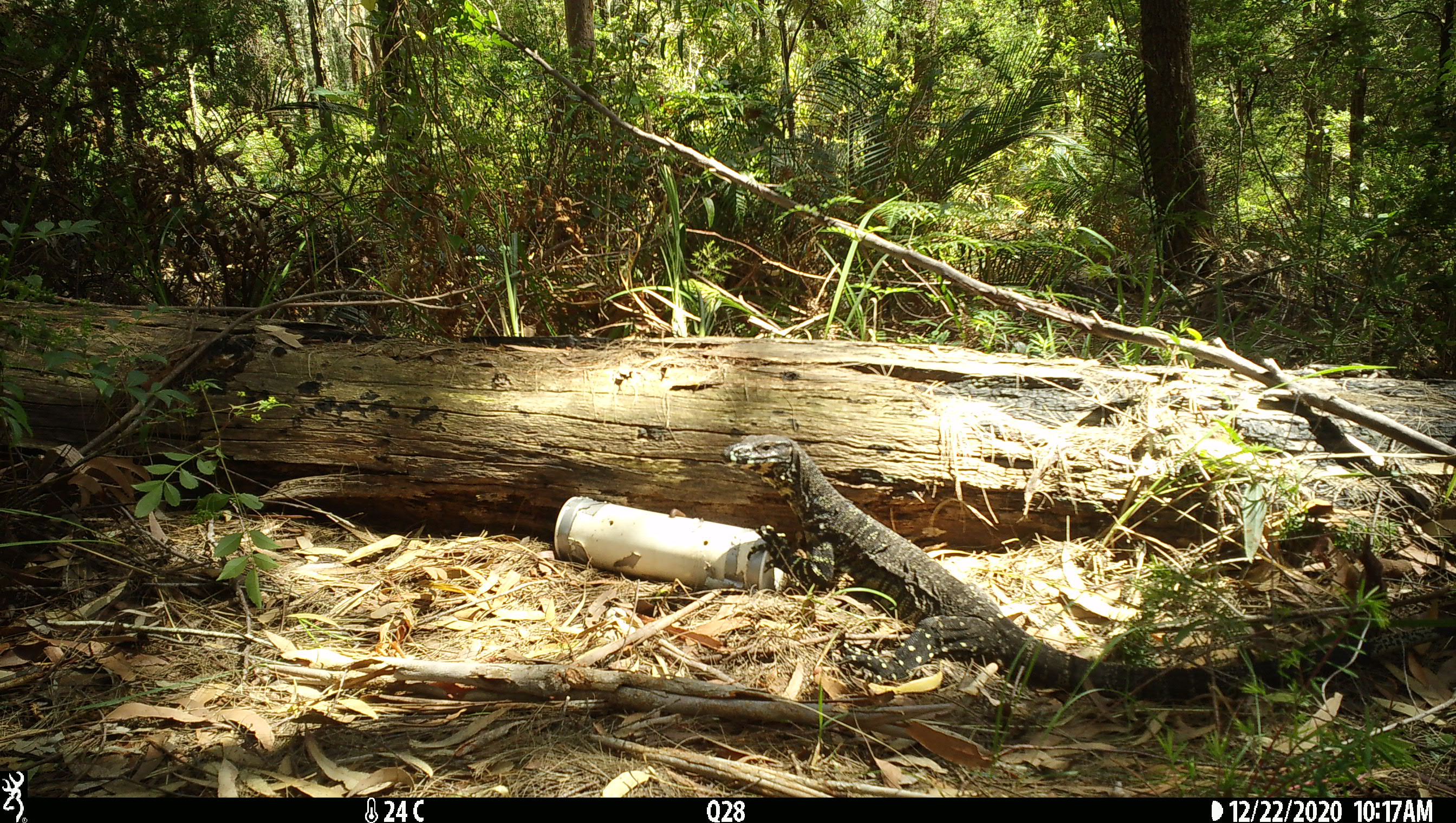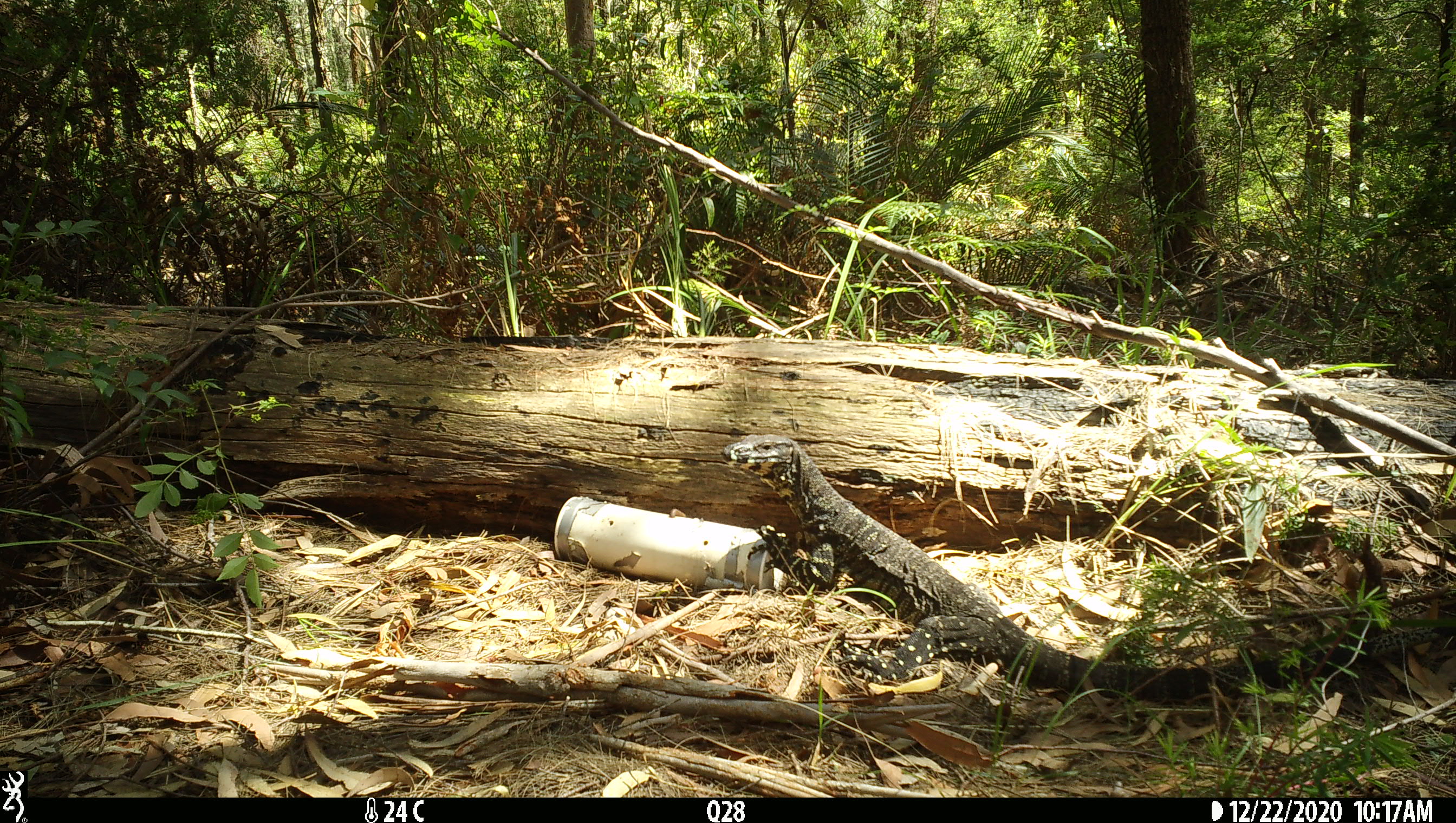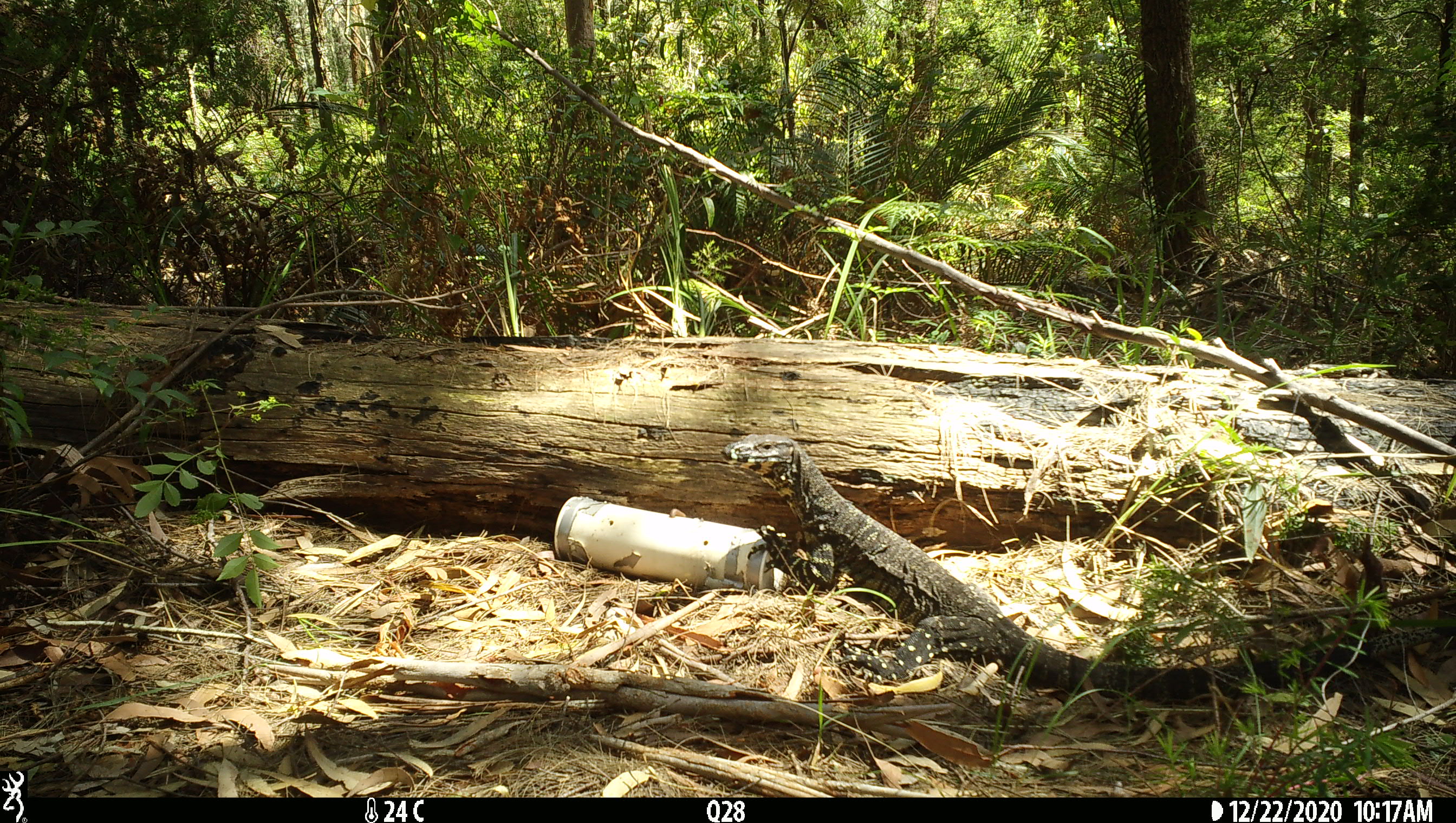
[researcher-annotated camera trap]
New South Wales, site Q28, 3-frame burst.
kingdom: Animalia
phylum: Chordata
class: Reptilia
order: Squamata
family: Varanidae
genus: Varanus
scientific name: Varanus varius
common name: lace monitor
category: goanna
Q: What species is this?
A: Goanna (lace monitor) (Varanus varius).